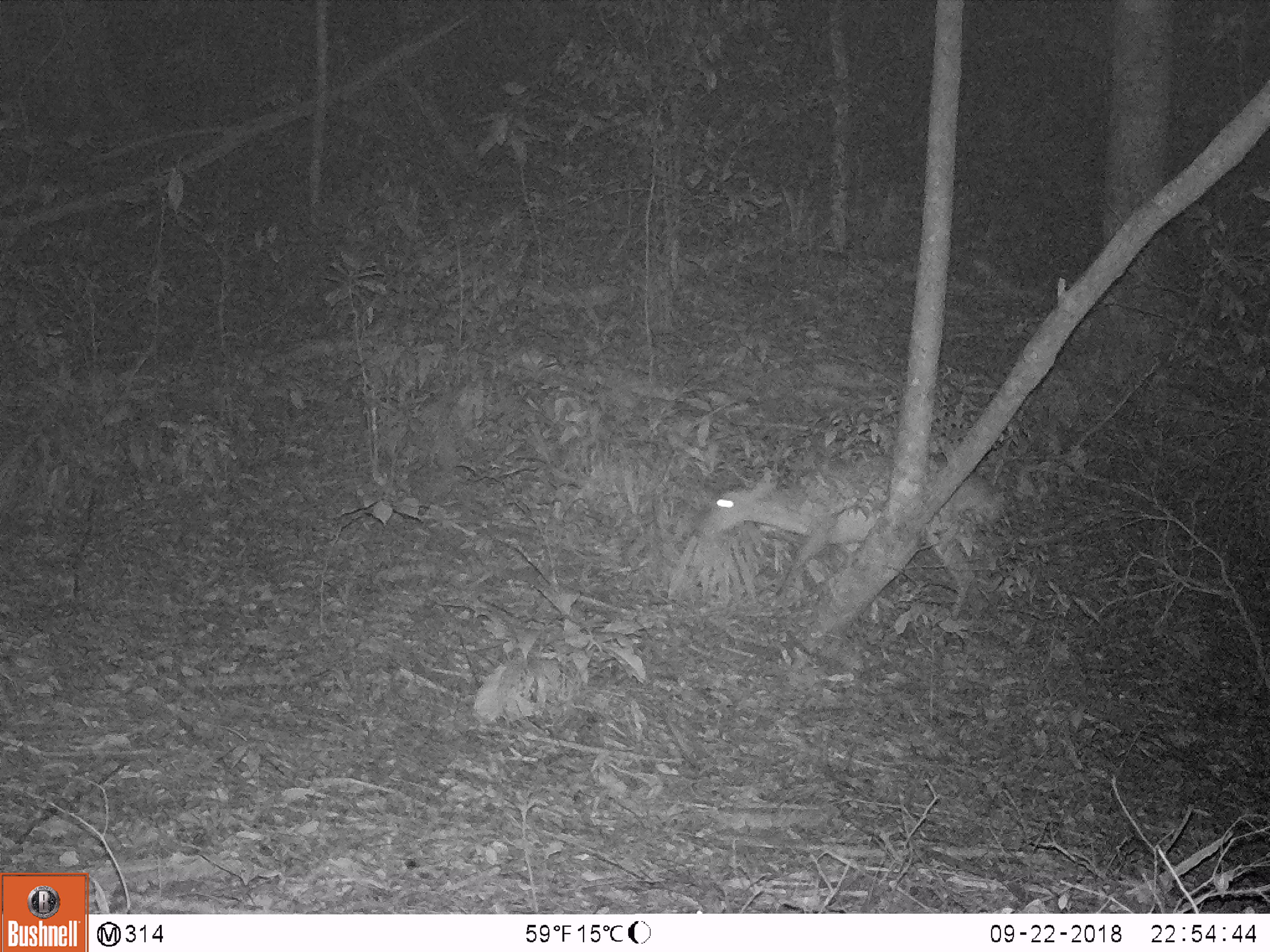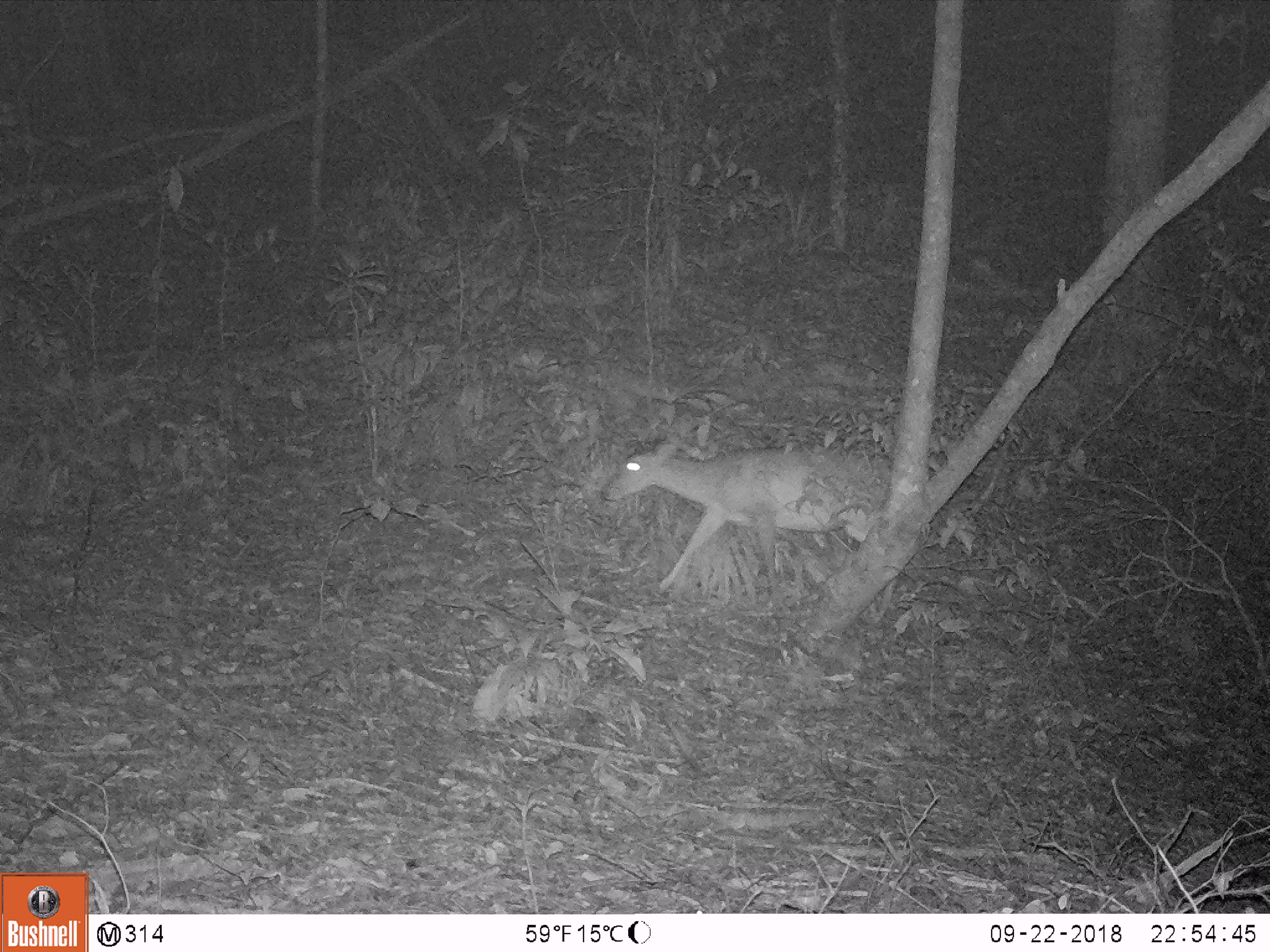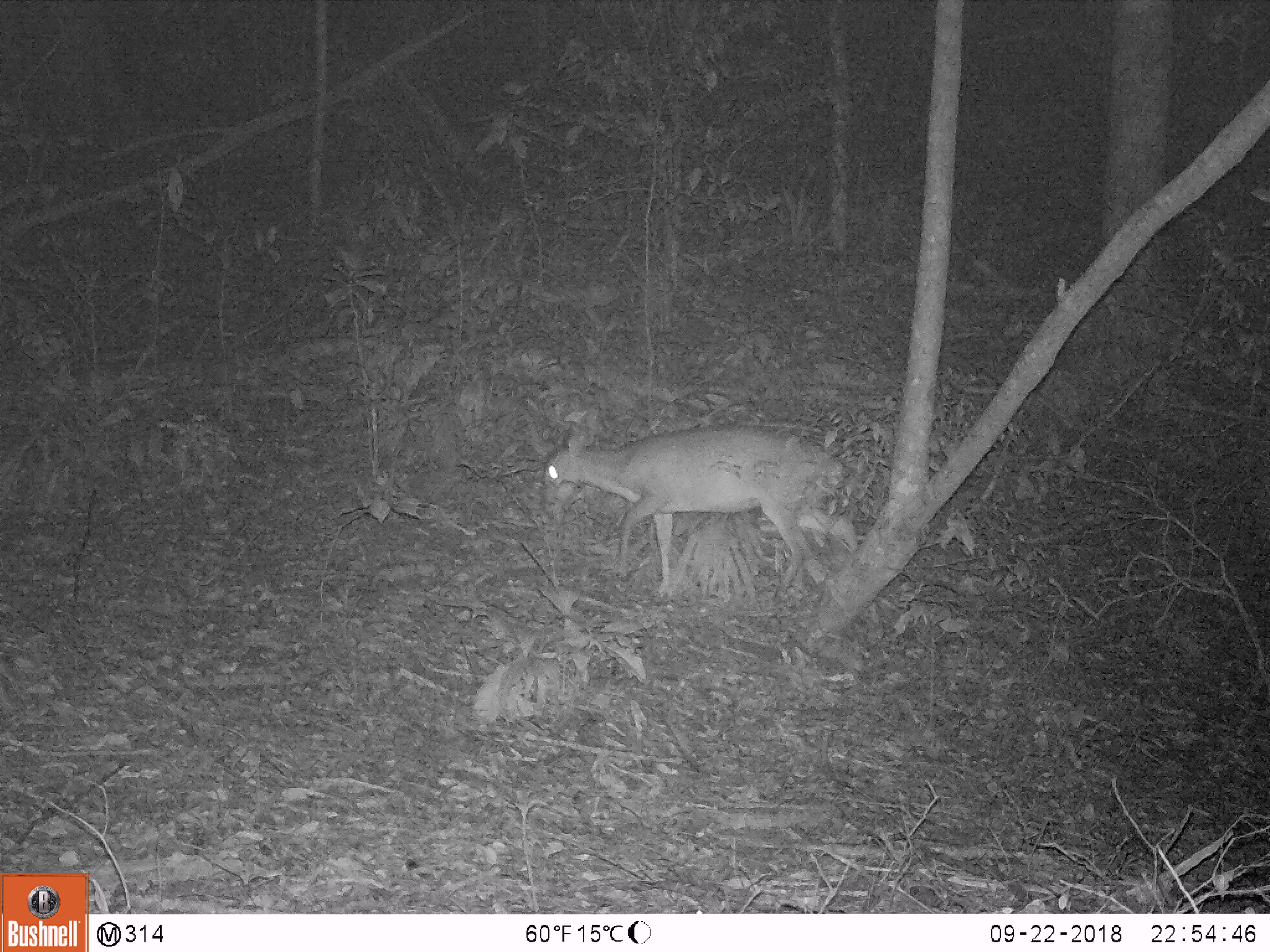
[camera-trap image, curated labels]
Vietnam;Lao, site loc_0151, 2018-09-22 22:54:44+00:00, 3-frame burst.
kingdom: Animalia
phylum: Chordata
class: Mammalia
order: Artiodactyla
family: Cervidae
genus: Muntiacus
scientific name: Muntiacus vuquangensis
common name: large-antlered muntjac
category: large antlered muntjac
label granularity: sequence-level